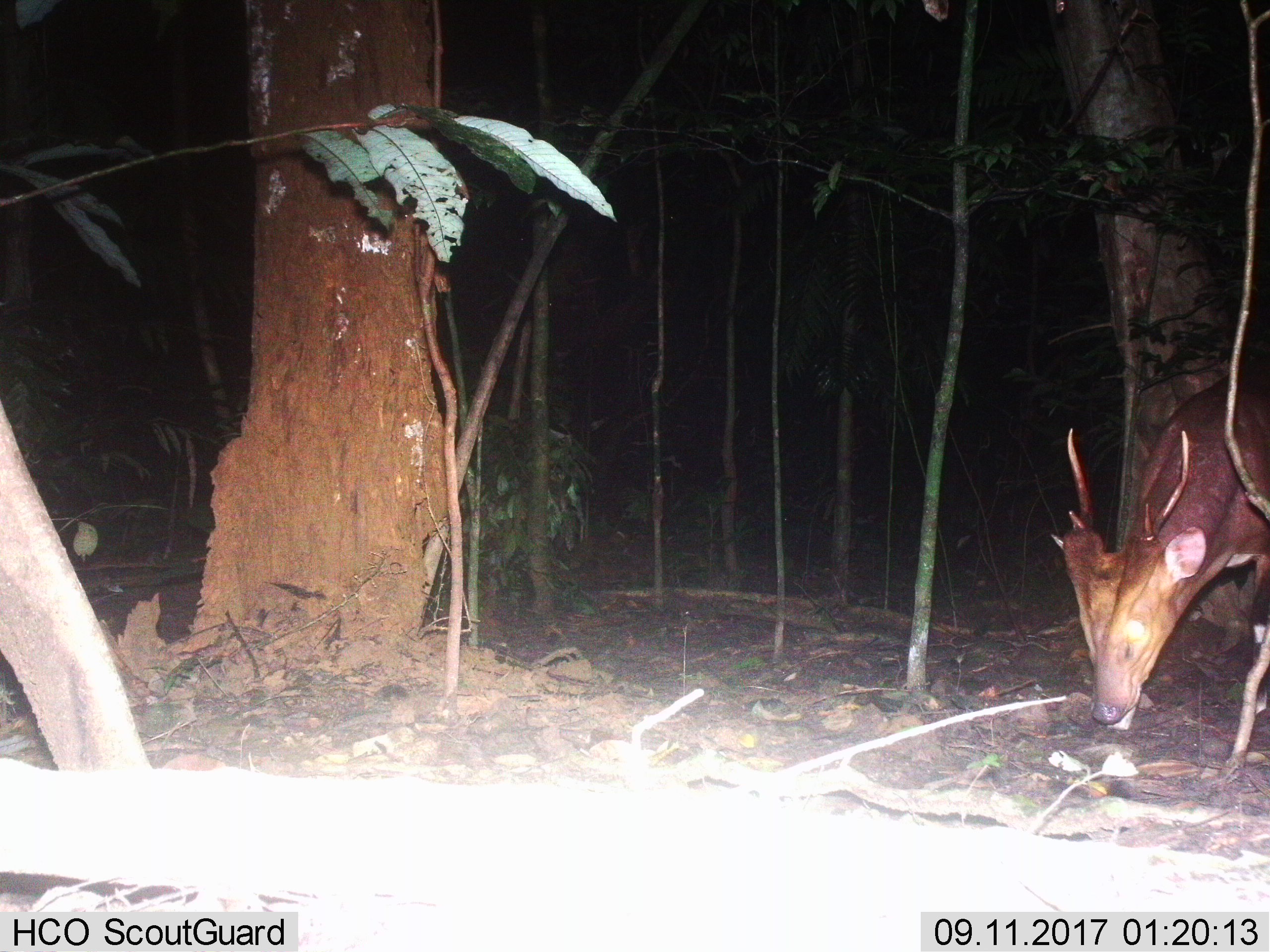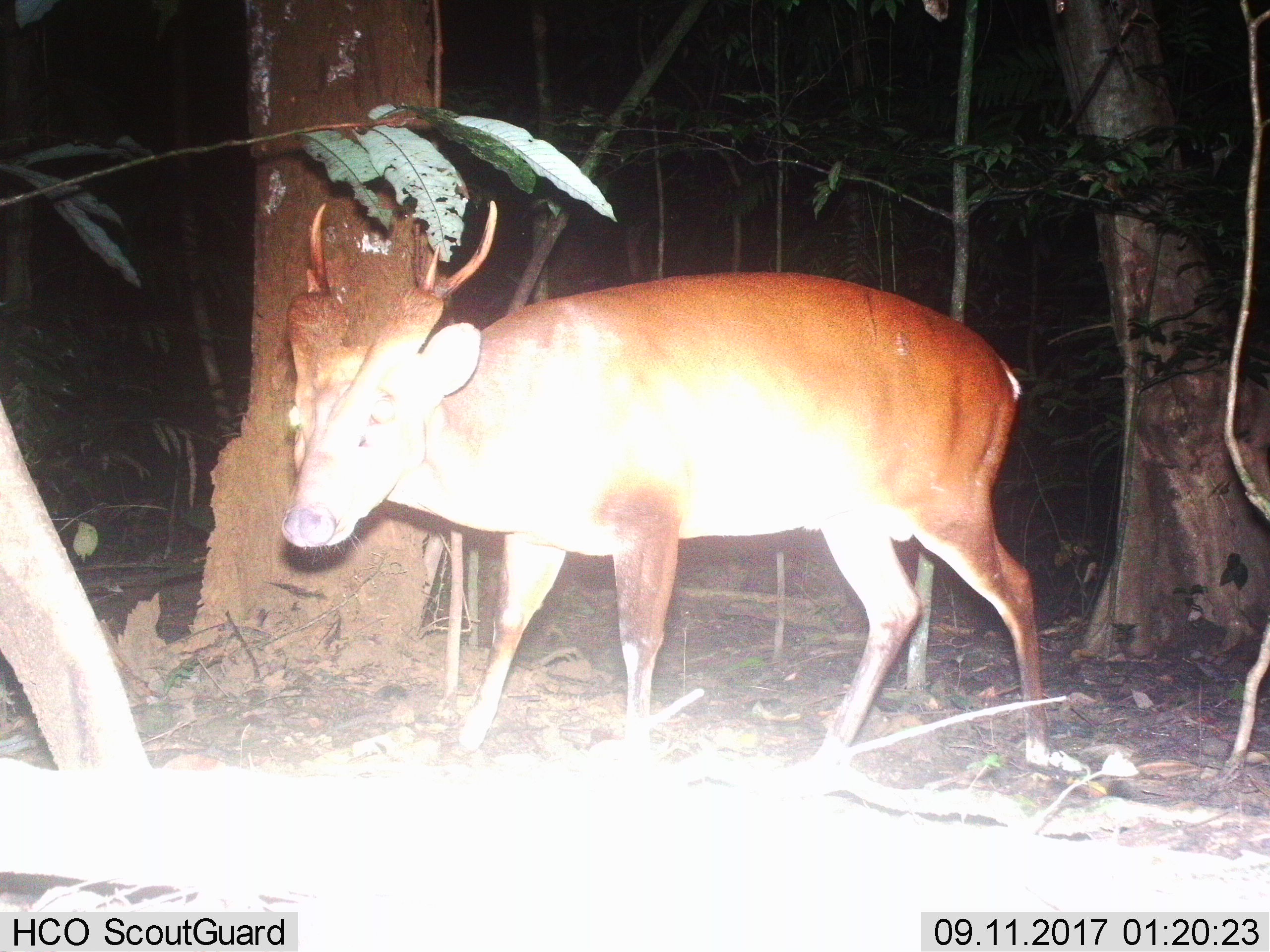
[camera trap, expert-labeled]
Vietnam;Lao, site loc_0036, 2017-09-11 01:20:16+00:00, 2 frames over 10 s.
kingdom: Animalia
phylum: Chordata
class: Mammalia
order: Artiodactyla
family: Cervidae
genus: Muntiacus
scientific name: Muntiacus vuquangensis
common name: large-antlered muntjac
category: large antlered muntjac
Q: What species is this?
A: Large antlered muntjac (large-antlered muntjac) (Muntiacus vuquangensis).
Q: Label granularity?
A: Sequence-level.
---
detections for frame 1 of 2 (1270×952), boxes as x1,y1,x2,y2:
large antlered muntjac: 1052,367,1270,730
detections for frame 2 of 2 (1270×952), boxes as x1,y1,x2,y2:
large antlered muntjac: 276,196,1051,777